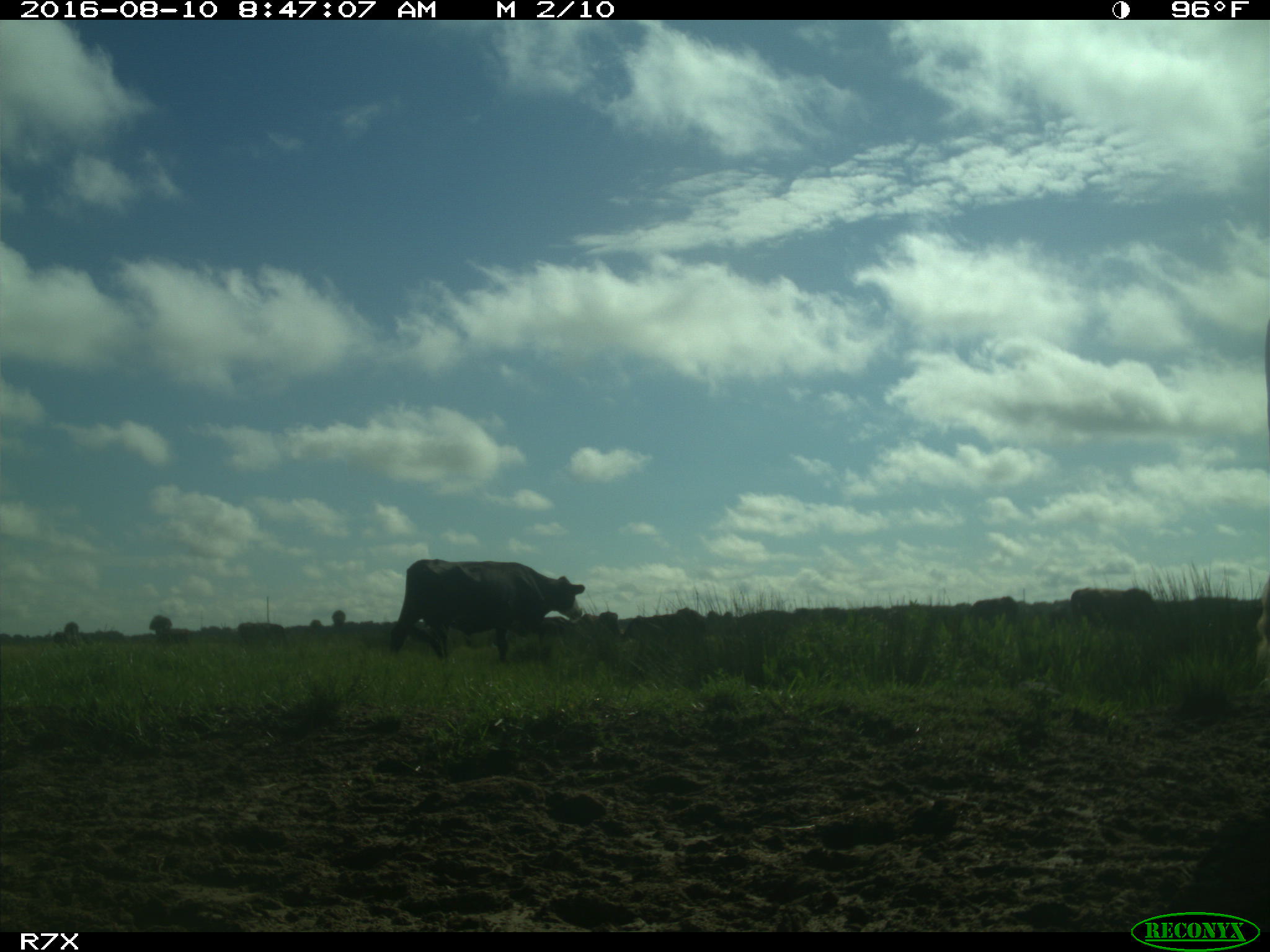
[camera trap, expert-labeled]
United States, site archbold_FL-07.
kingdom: Animalia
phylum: Chordata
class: Mammalia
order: Artiodactyla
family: Bovidae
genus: Bos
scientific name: Bos taurus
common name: domestic cow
Bos taurus (domestic cow).